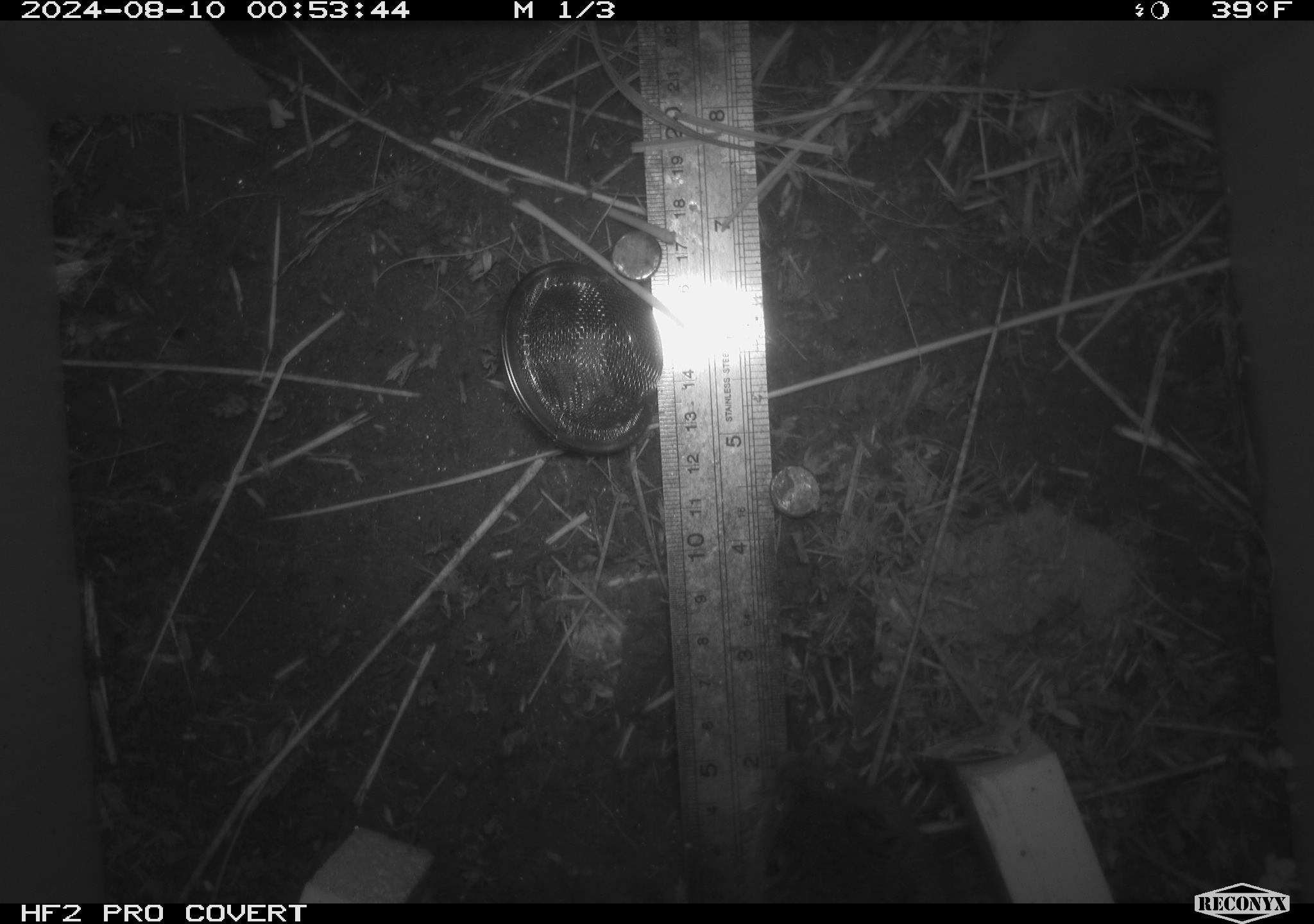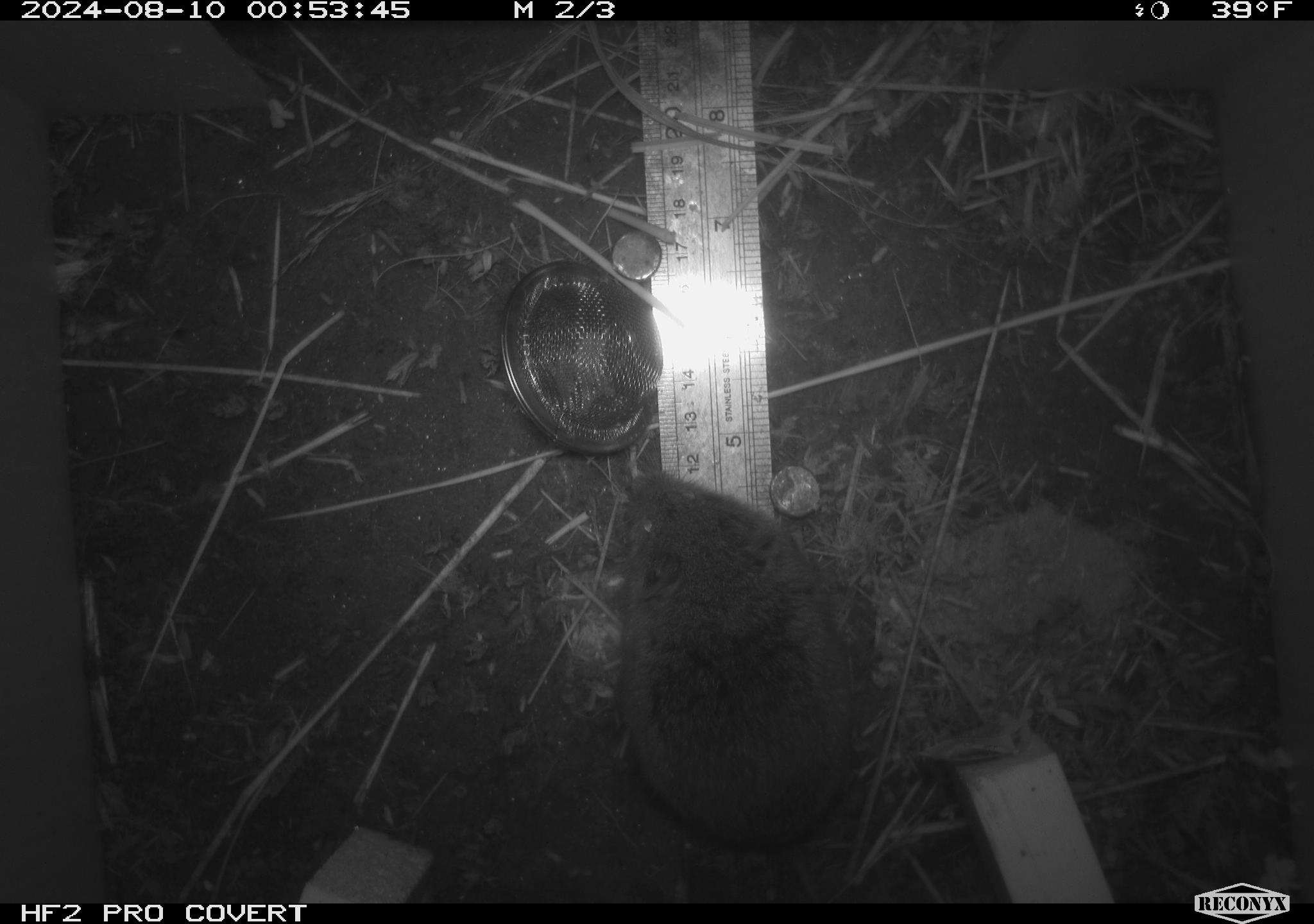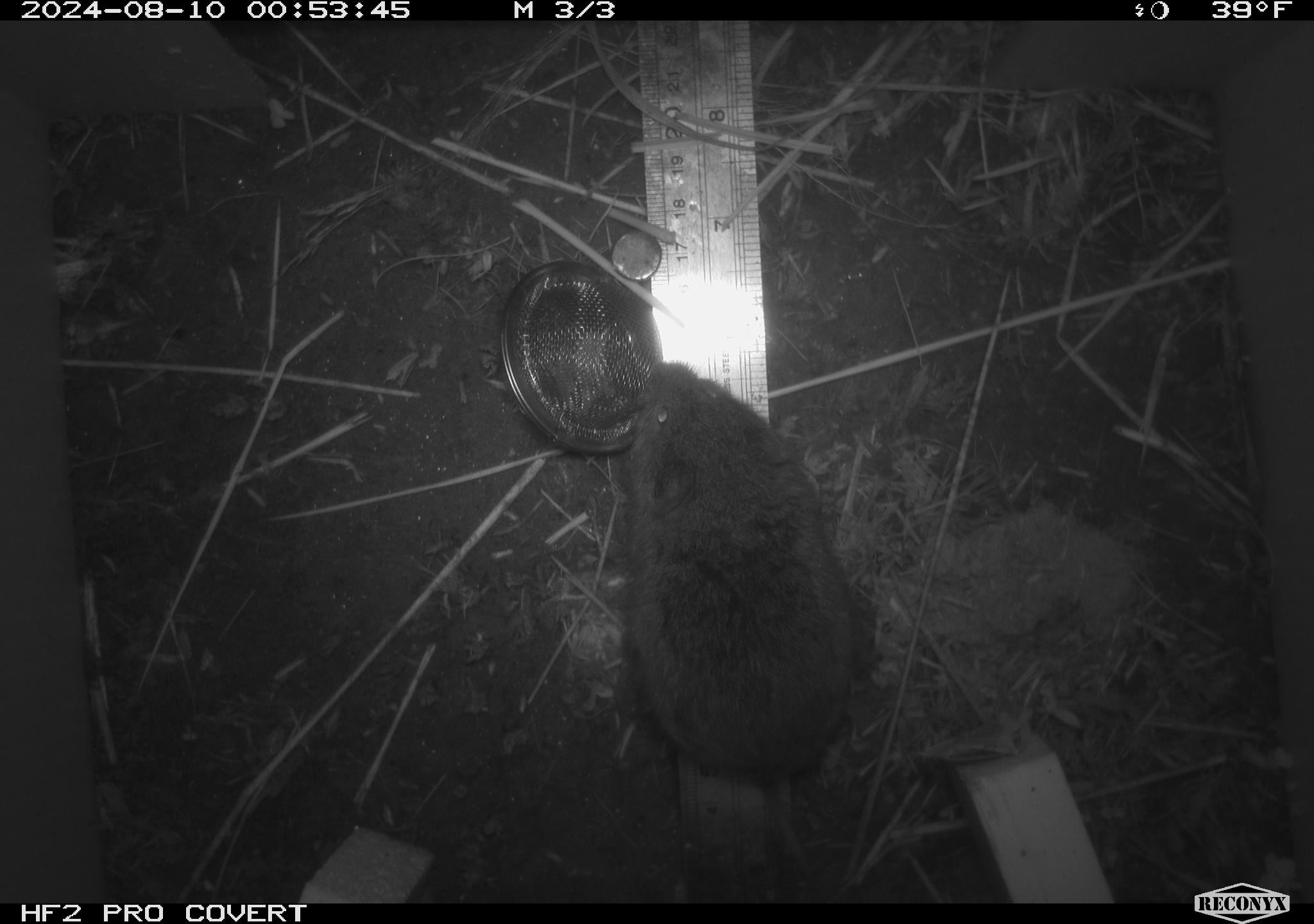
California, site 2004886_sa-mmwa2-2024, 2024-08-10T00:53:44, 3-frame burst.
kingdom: Animalia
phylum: Chordata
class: Mammalia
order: Rodentia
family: Cricetidae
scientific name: Arvicolinae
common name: voles, lemmings, and muskrats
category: arvicolinae subfamily